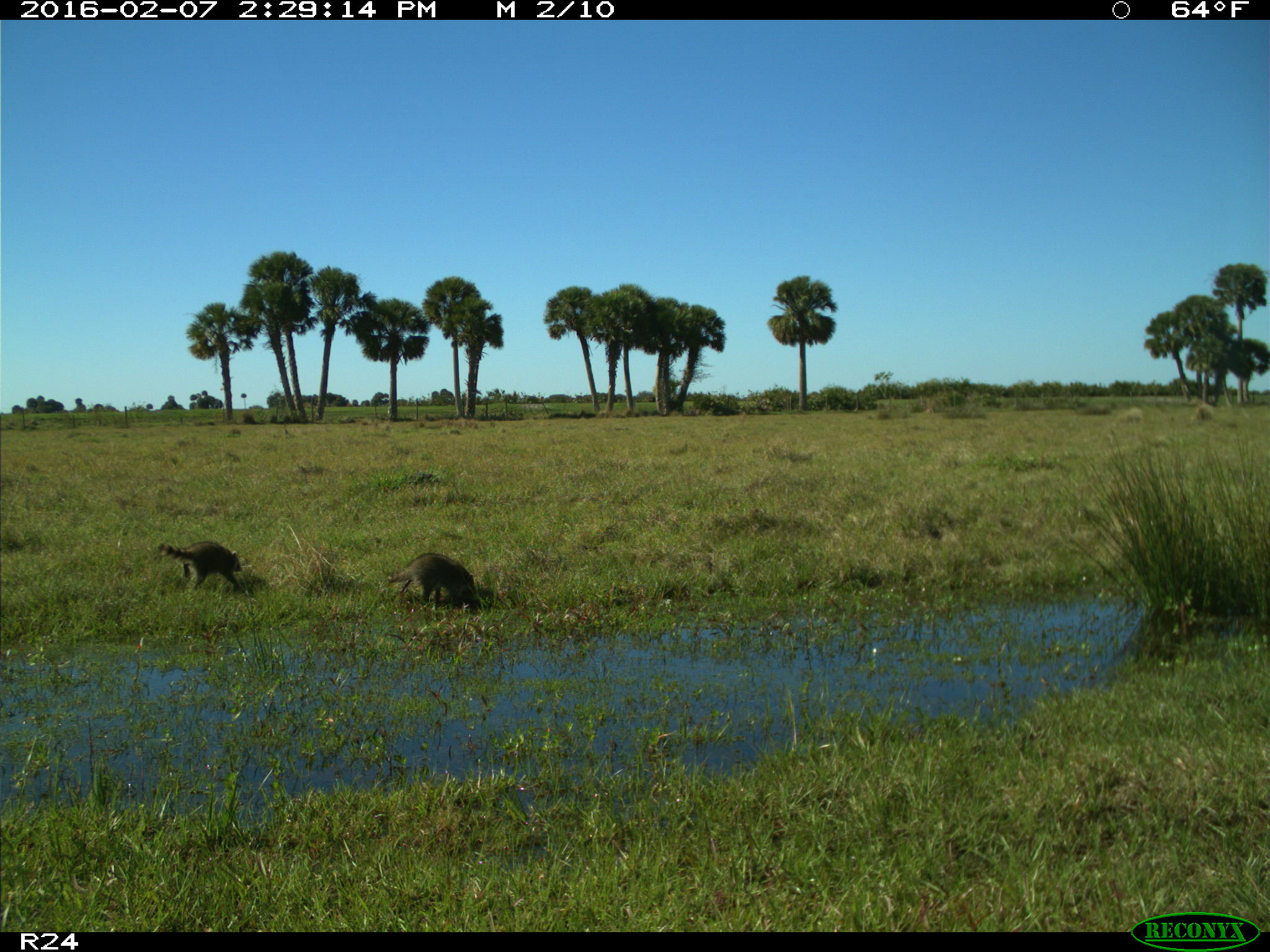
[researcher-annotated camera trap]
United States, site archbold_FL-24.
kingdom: Animalia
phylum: Chordata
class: Mammalia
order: Carnivora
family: Procyonidae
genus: Procyon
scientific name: Procyon lotor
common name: common raccoon